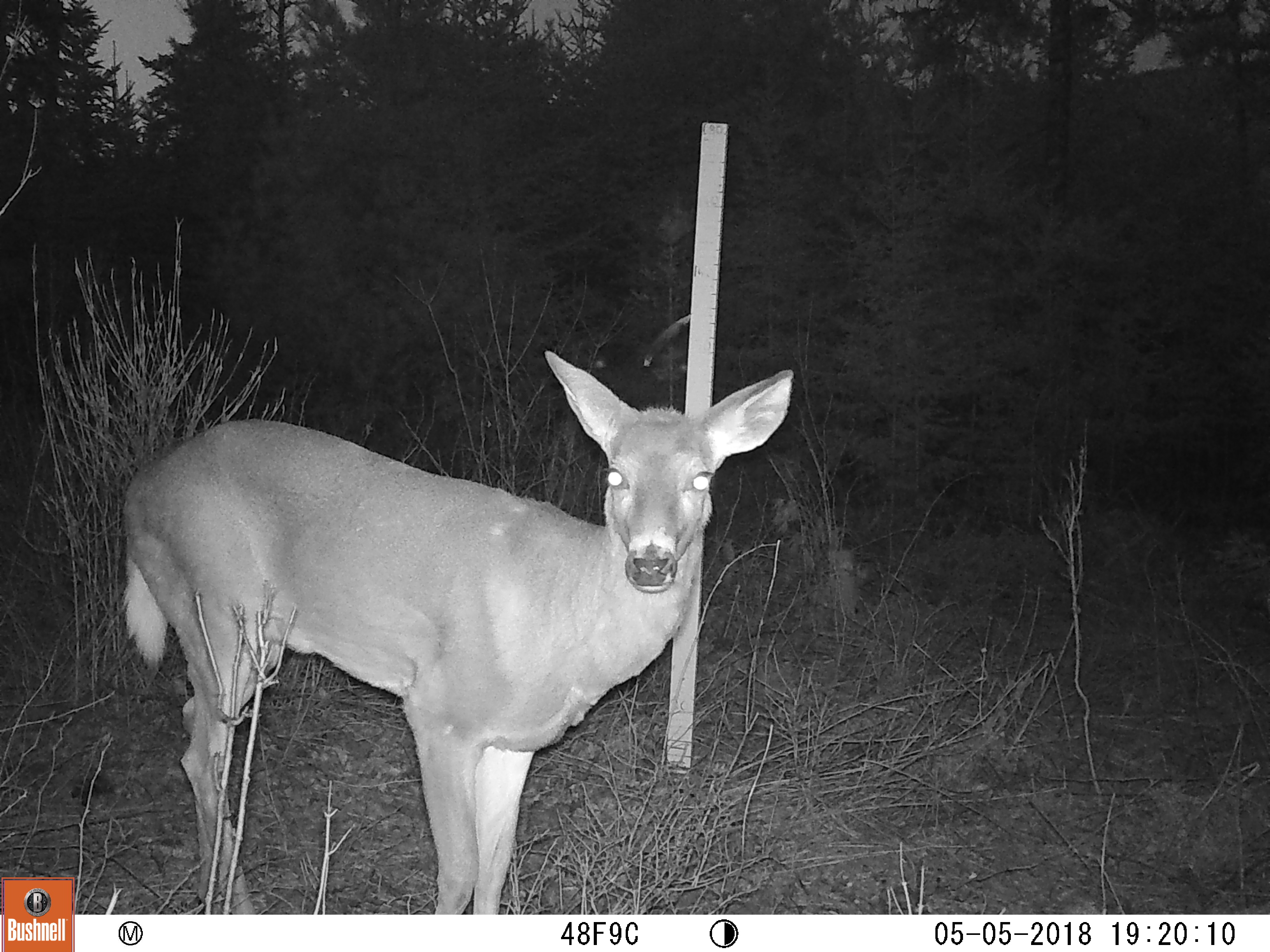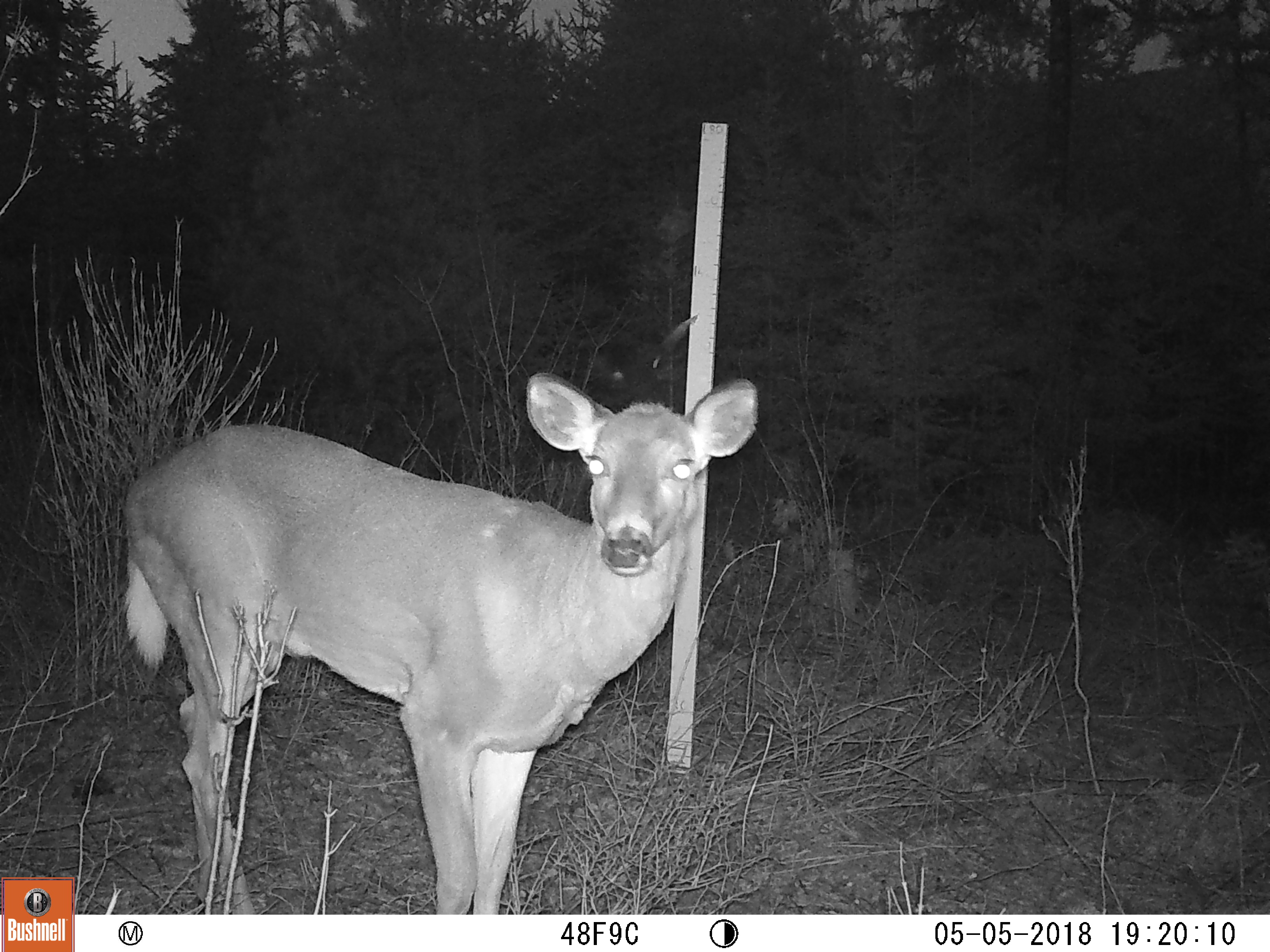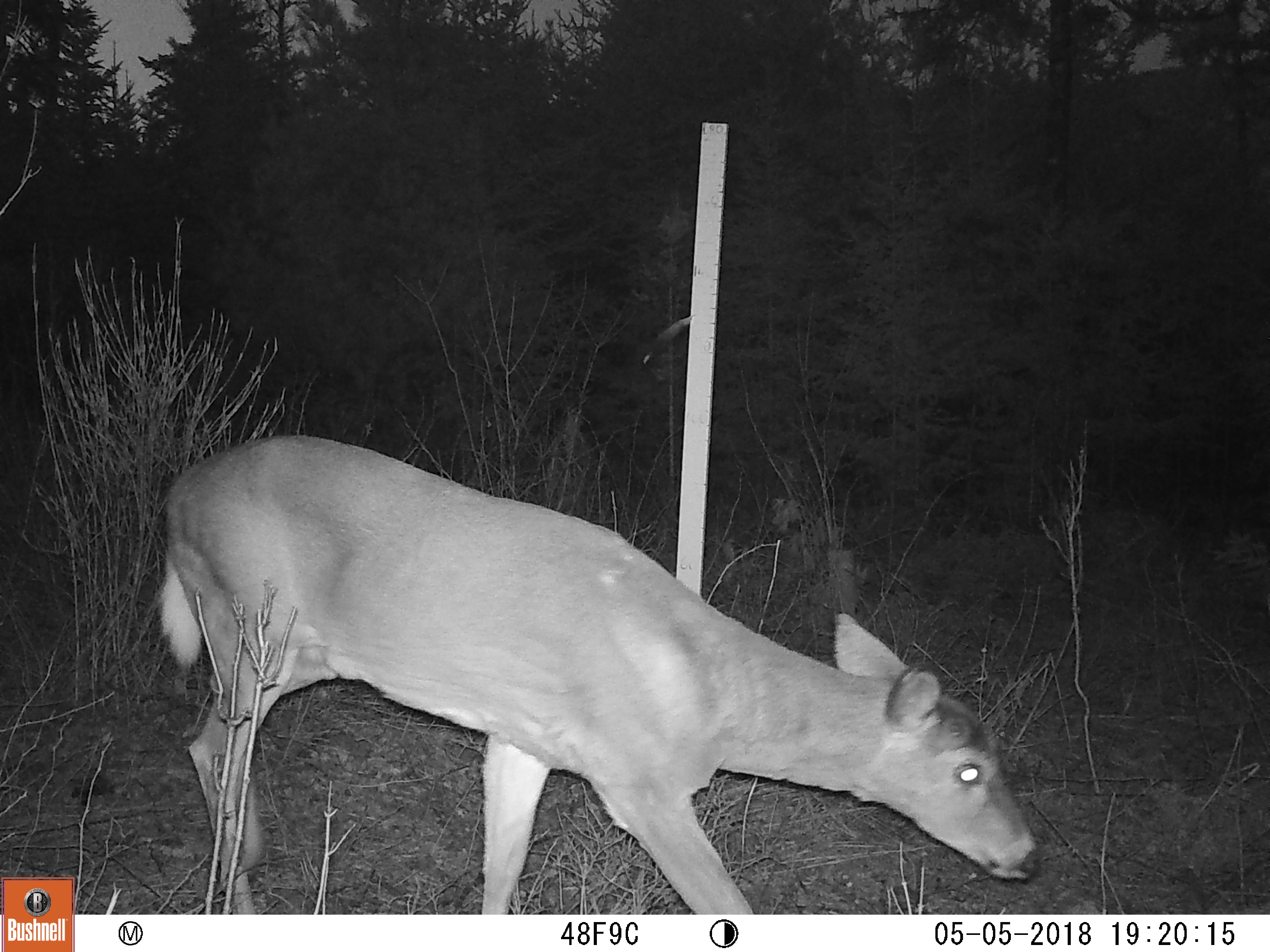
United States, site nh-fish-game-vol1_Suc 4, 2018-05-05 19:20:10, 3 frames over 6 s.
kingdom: Animalia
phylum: Chordata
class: Mammalia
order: Artiodactyla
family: Cervidae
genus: Odocoileus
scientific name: Odocoileus virginianus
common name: white-tailed deer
White-tailed deer (Odocoileus virginianus).